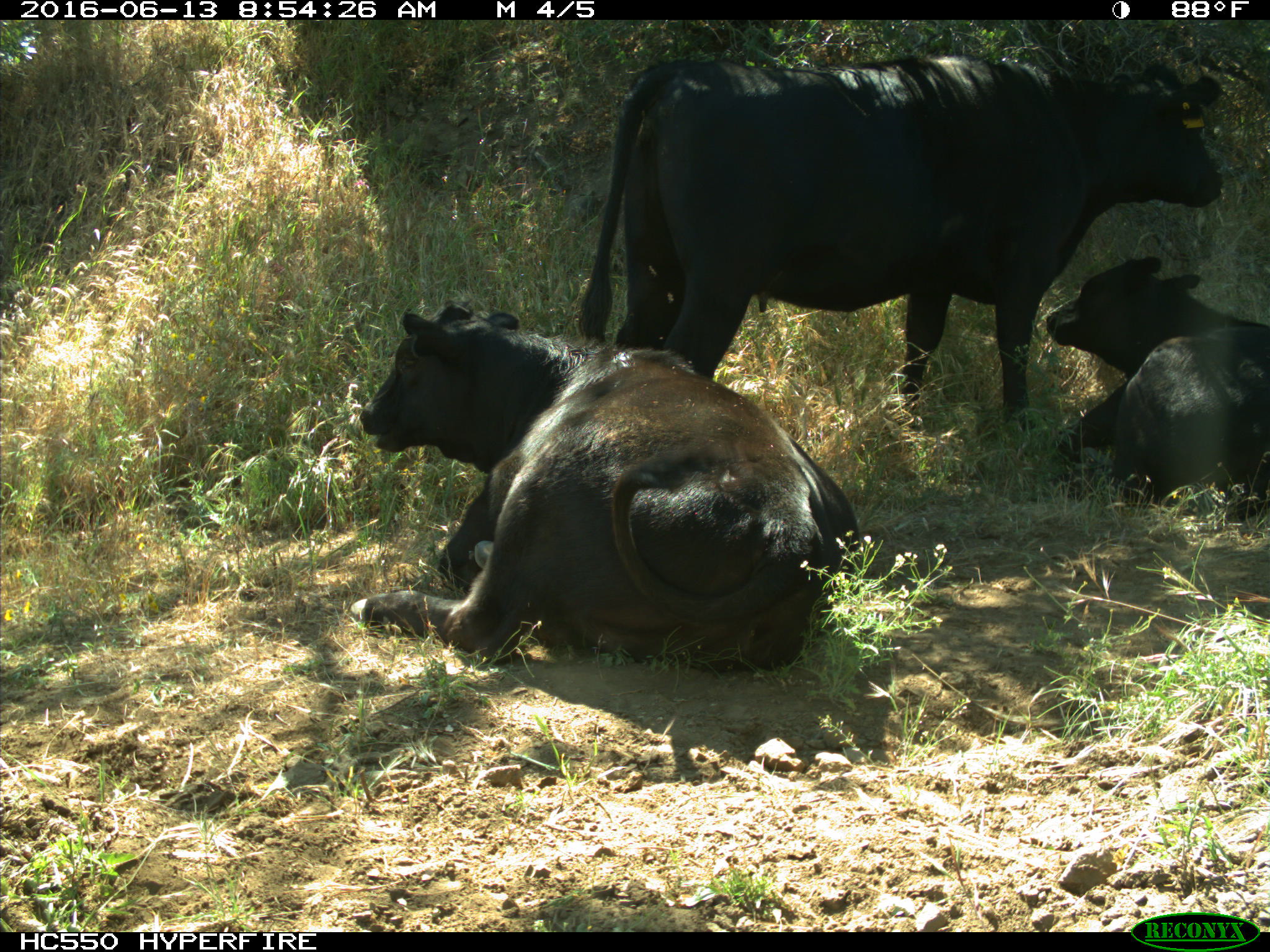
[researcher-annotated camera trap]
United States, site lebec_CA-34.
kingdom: Animalia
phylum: Chordata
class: Mammalia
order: Artiodactyla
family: Bovidae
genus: Bos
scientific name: Bos taurus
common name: domestic cow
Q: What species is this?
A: Bos taurus (domestic cow).